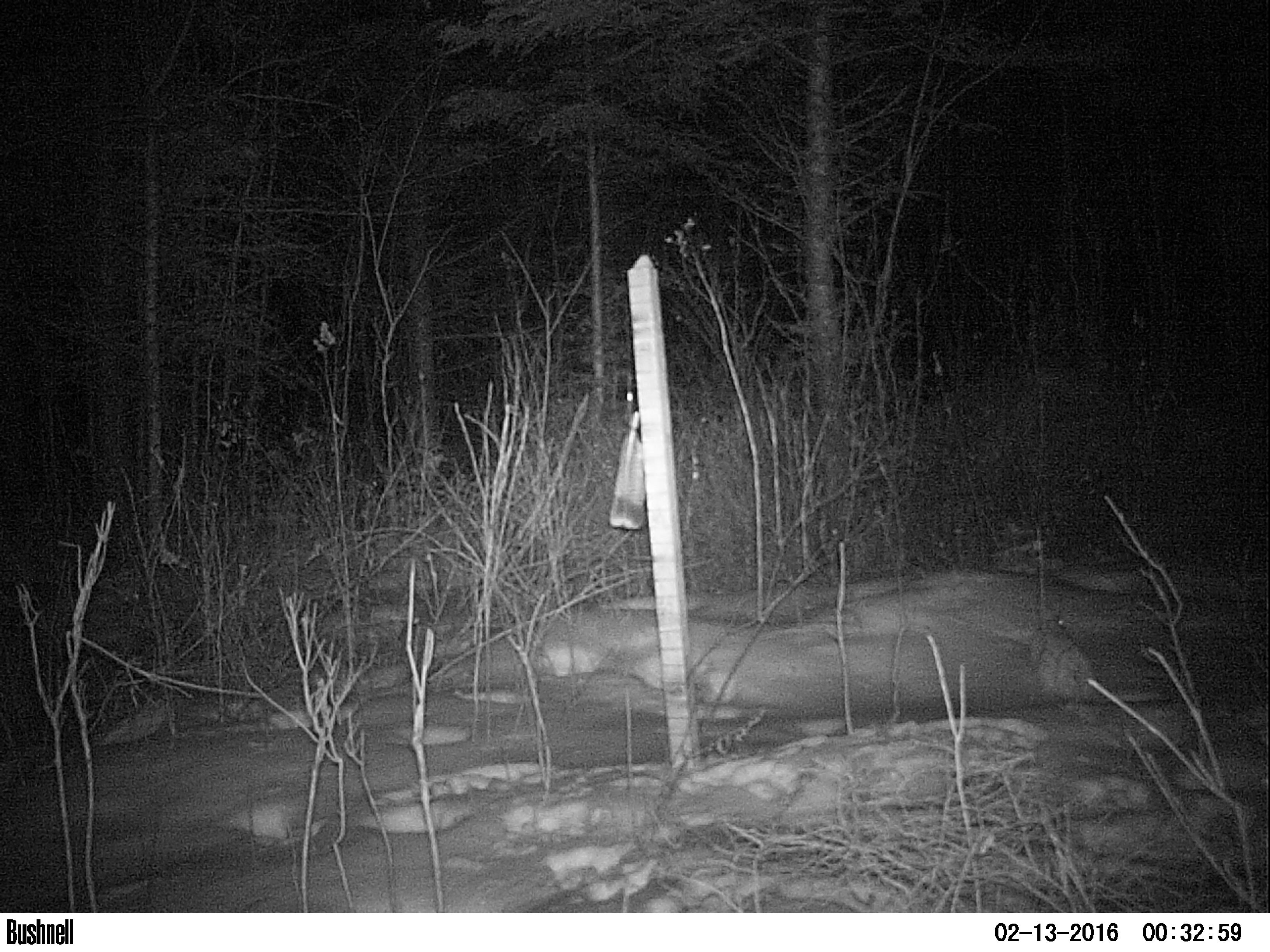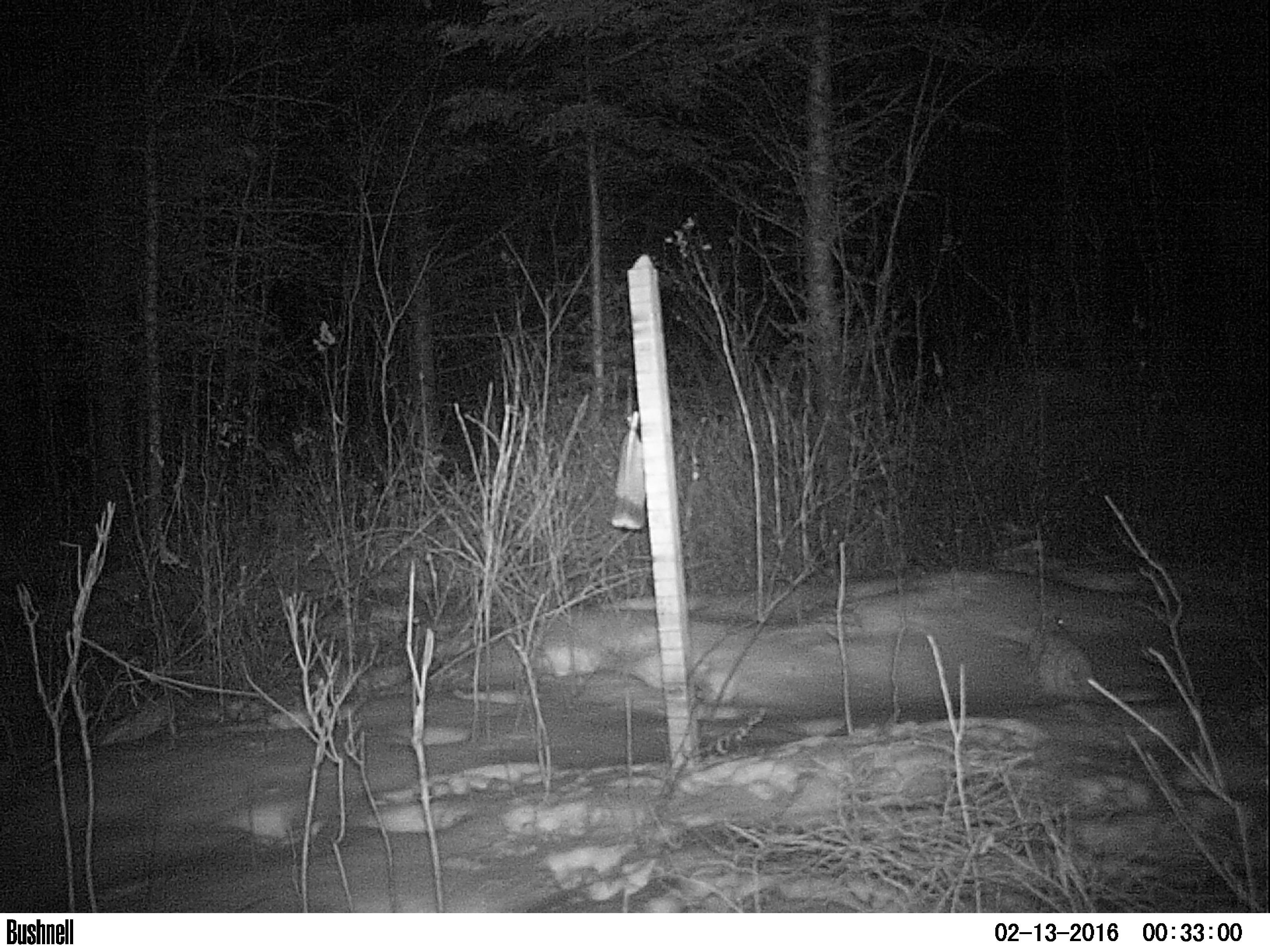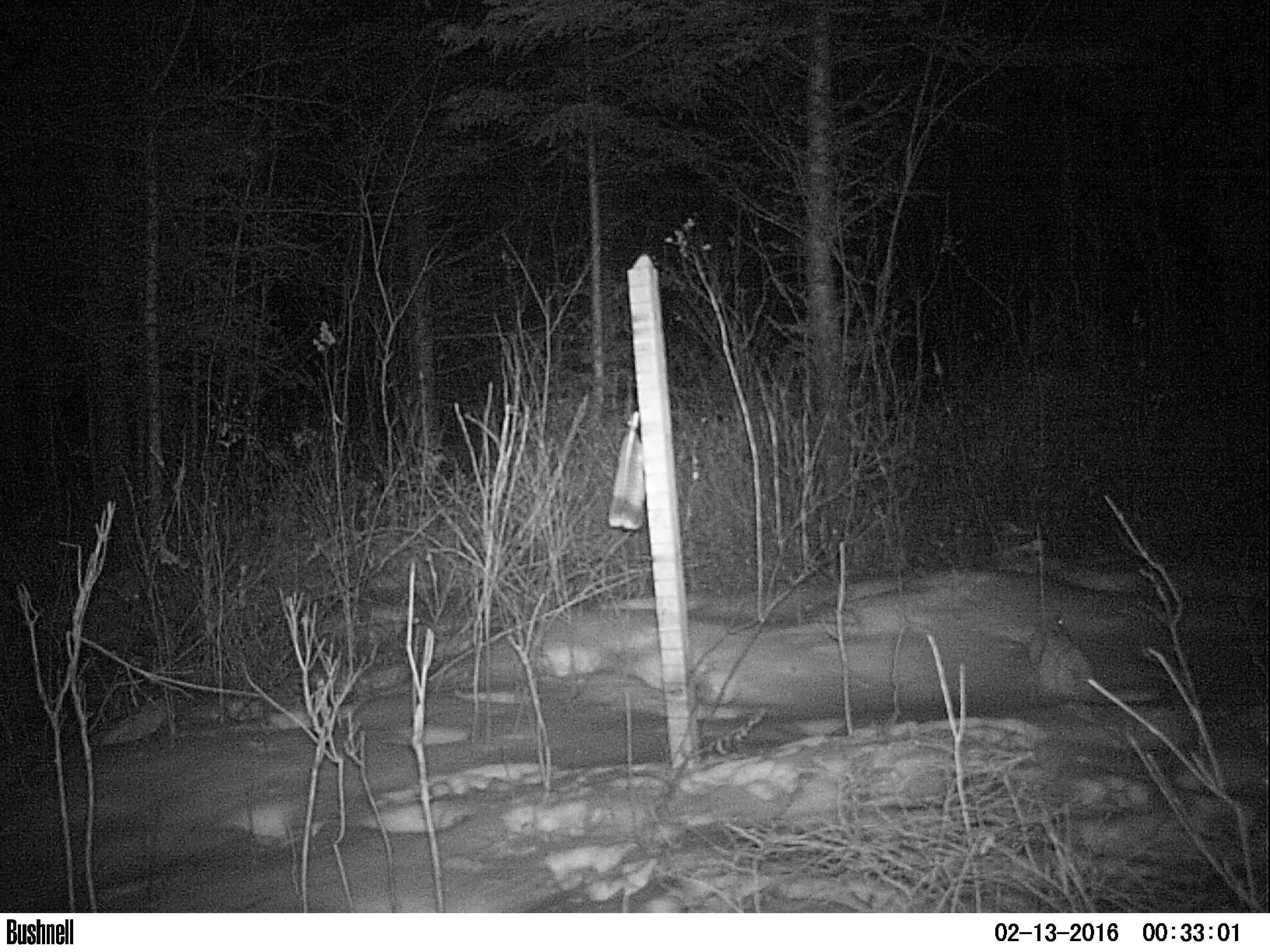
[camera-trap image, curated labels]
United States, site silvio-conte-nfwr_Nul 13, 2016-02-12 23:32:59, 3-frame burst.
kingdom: Animalia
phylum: Chordata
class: Mammalia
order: Lagomorpha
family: Leporidae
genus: Lepus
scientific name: Lepus americanus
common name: snowshoe hare